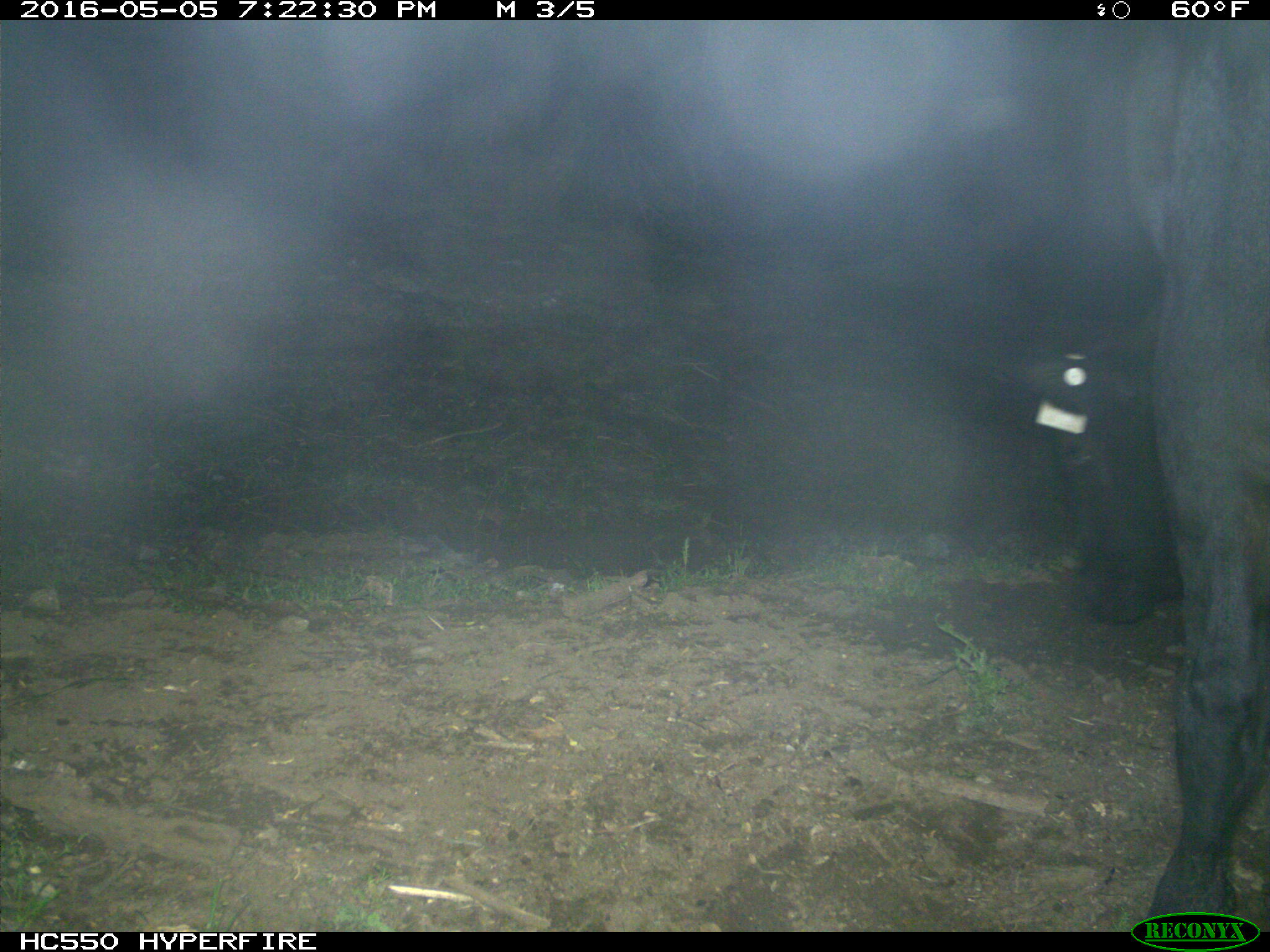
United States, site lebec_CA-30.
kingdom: Animalia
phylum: Chordata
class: Mammalia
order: Artiodactyla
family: Bovidae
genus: Bos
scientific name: Bos taurus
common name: domestic cow